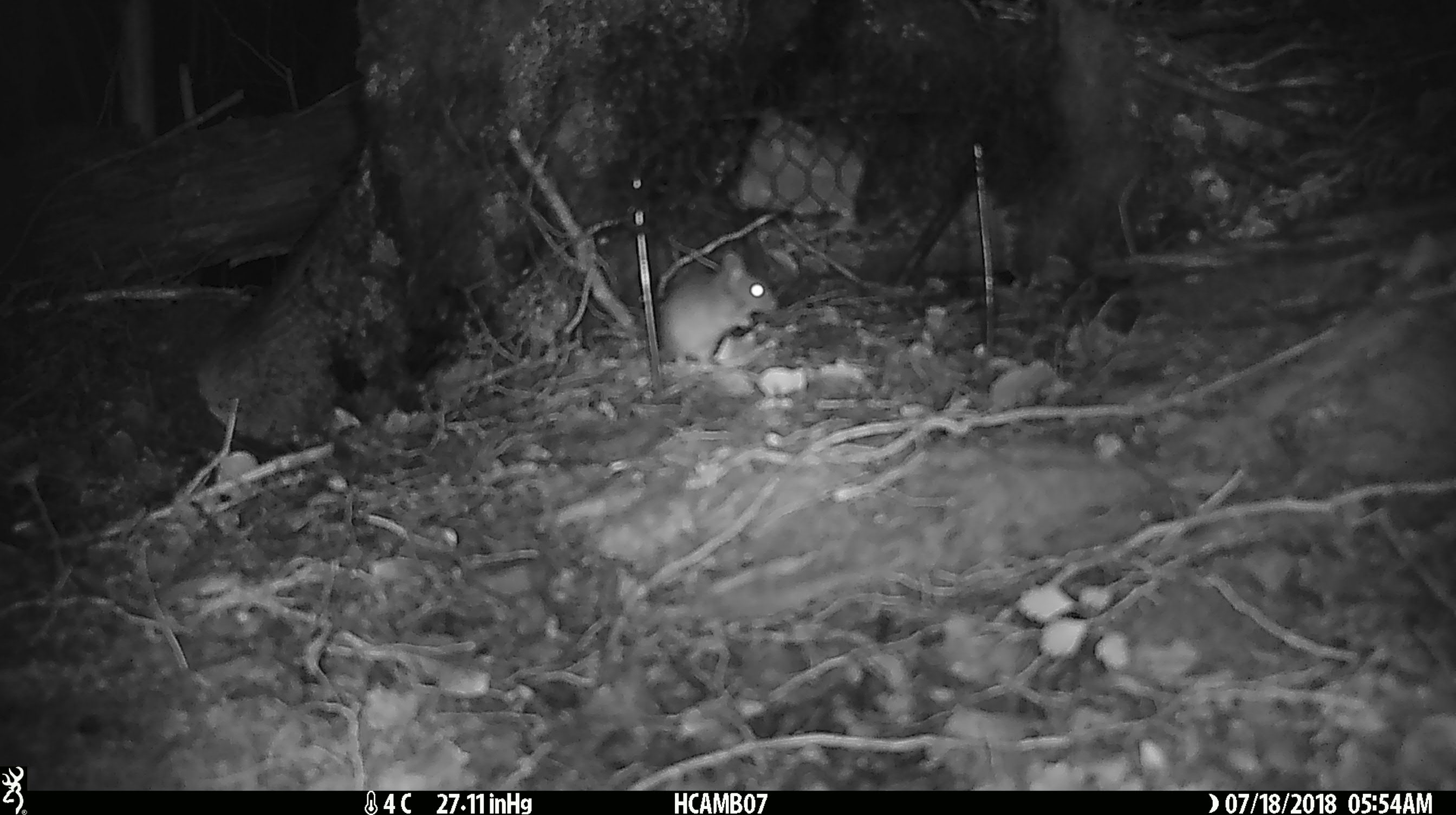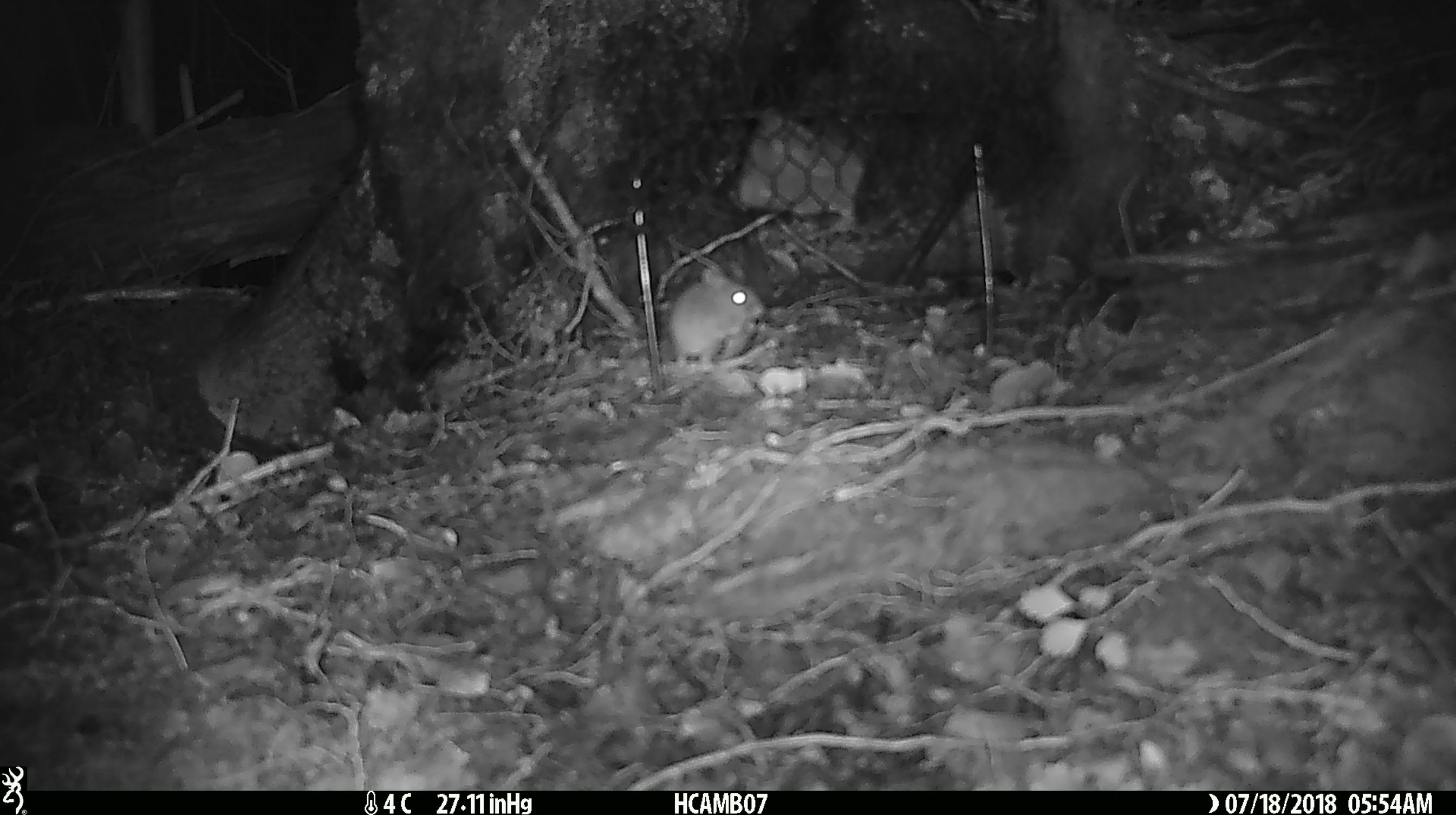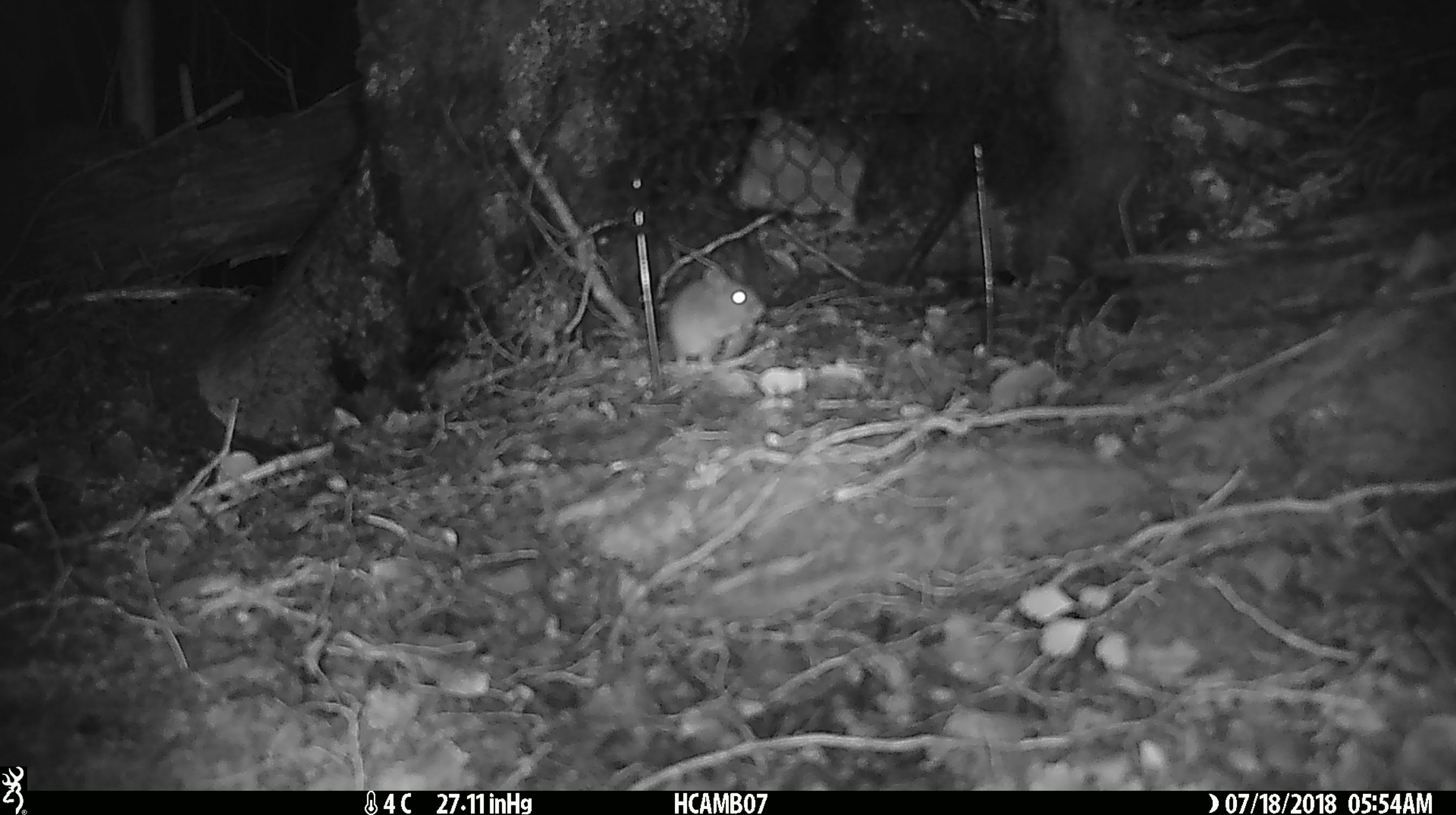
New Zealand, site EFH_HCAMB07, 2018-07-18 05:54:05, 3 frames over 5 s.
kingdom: Animalia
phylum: Chordata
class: Mammalia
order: Rodentia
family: Muridae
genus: Mus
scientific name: Mus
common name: mouse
Mouse (Mus).